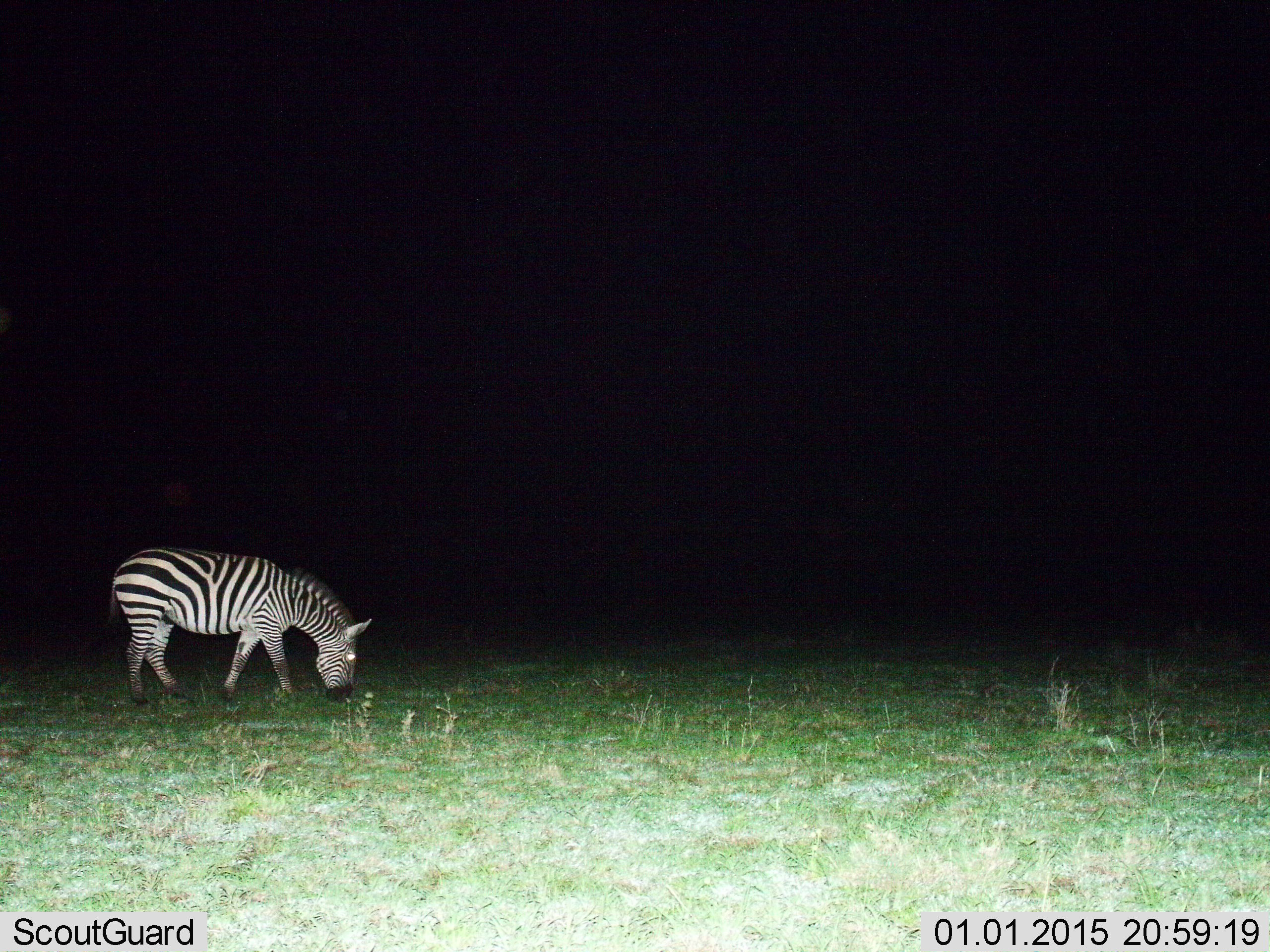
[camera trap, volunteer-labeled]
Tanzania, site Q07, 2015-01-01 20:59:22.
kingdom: Animalia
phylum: Chordata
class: Mammalia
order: Perissodactyla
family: Equidae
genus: Equus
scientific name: Equus quagga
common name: plains zebra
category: zebra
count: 1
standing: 30%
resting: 0%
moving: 0%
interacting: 0%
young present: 0%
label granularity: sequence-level